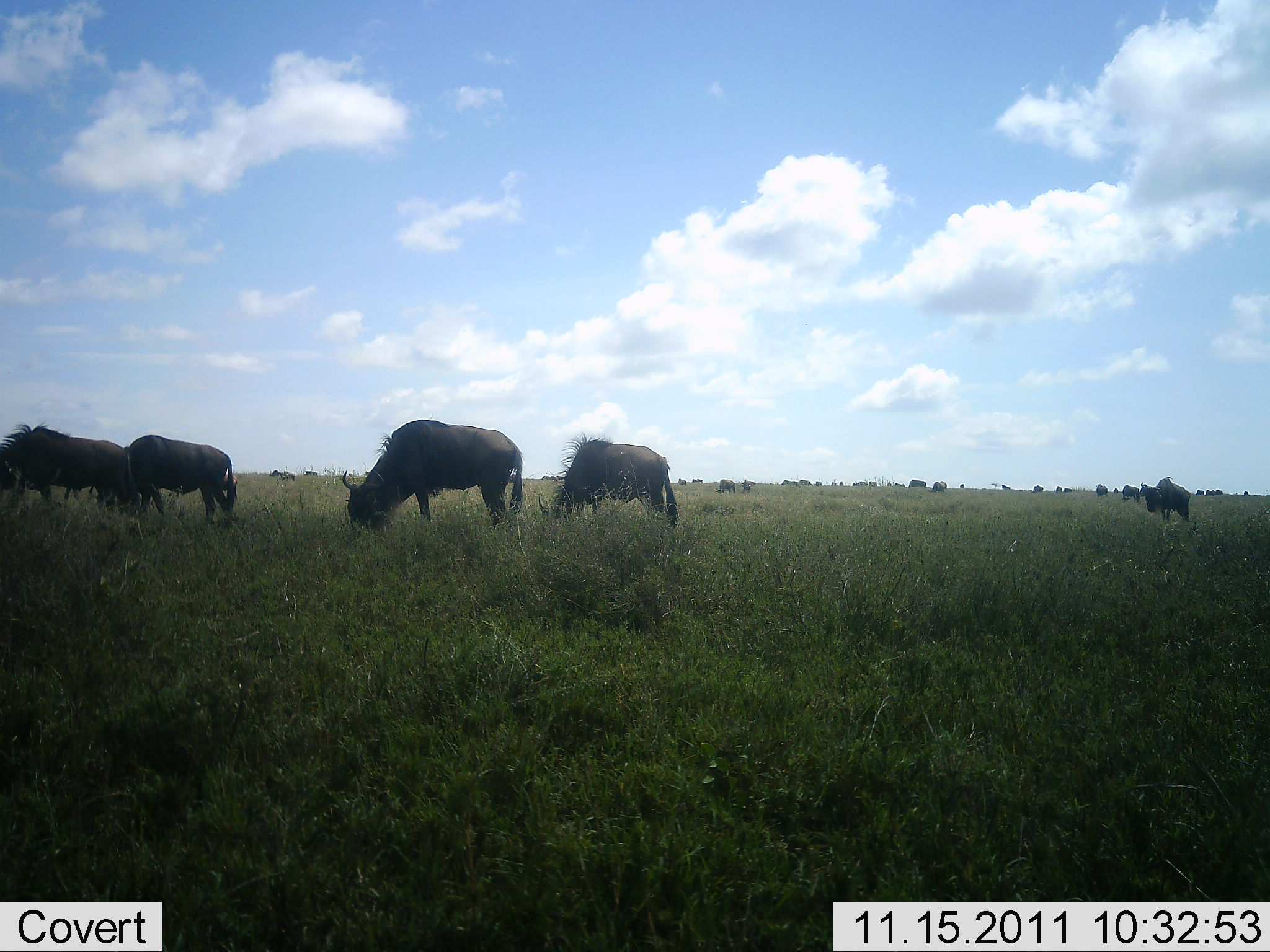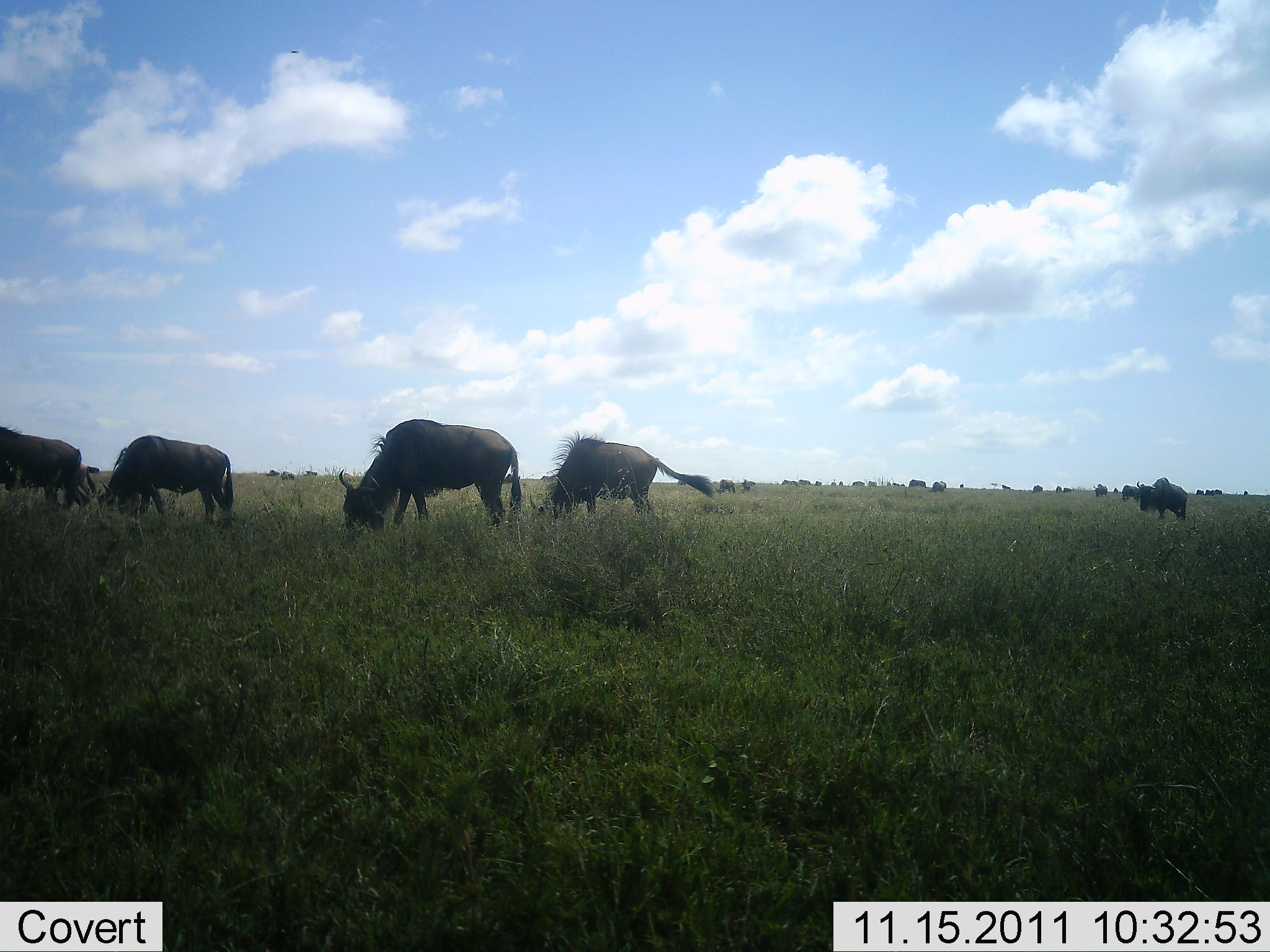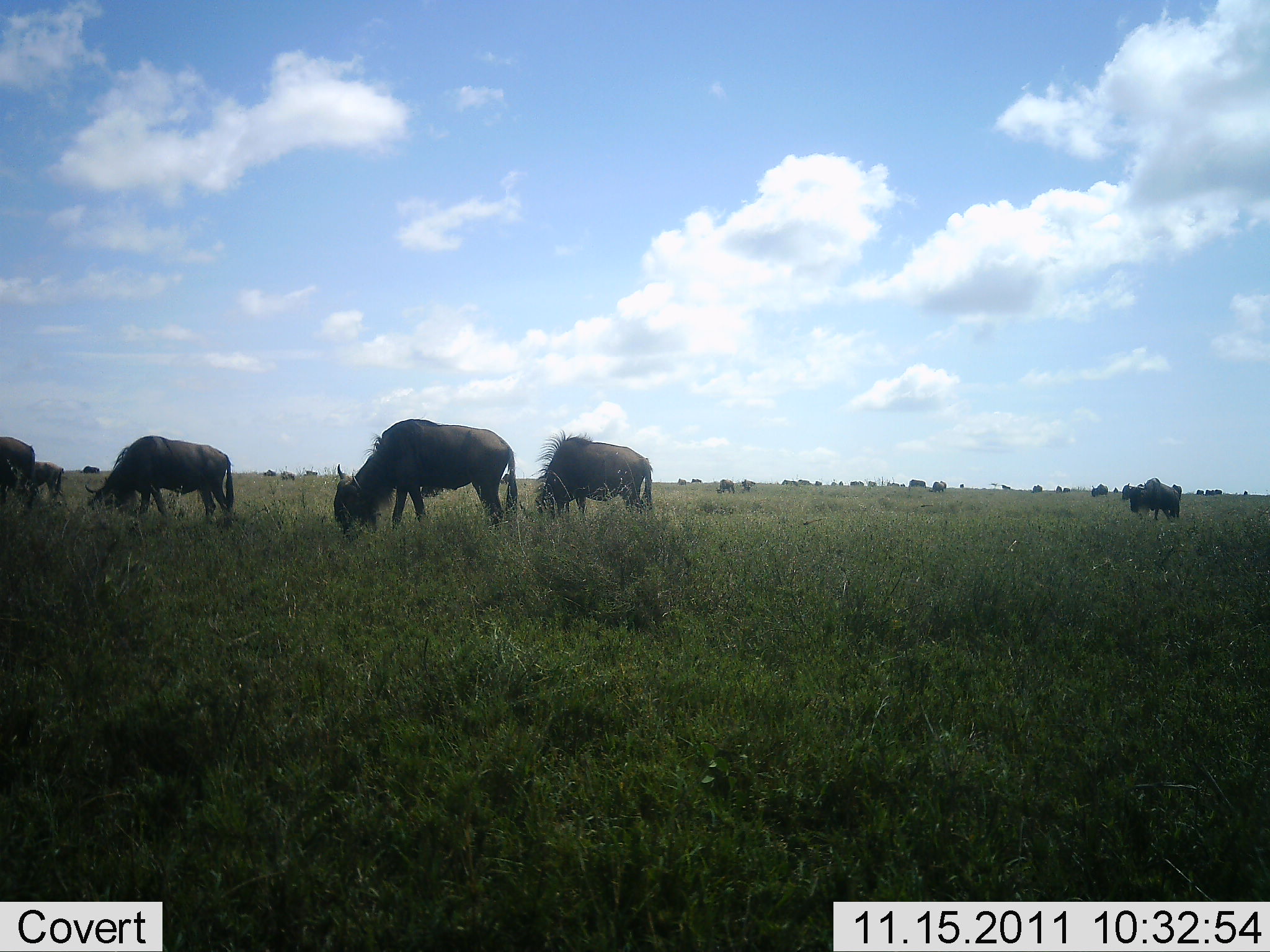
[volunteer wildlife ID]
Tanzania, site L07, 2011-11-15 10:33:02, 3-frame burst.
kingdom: Animalia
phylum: Chordata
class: Mammalia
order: Artiodactyla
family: Bovidae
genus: Connochaetes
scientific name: Connochaetes taurinus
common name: blue wildebeest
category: wildebeest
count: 6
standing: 42%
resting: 0%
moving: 8%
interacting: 0%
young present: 0%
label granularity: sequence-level